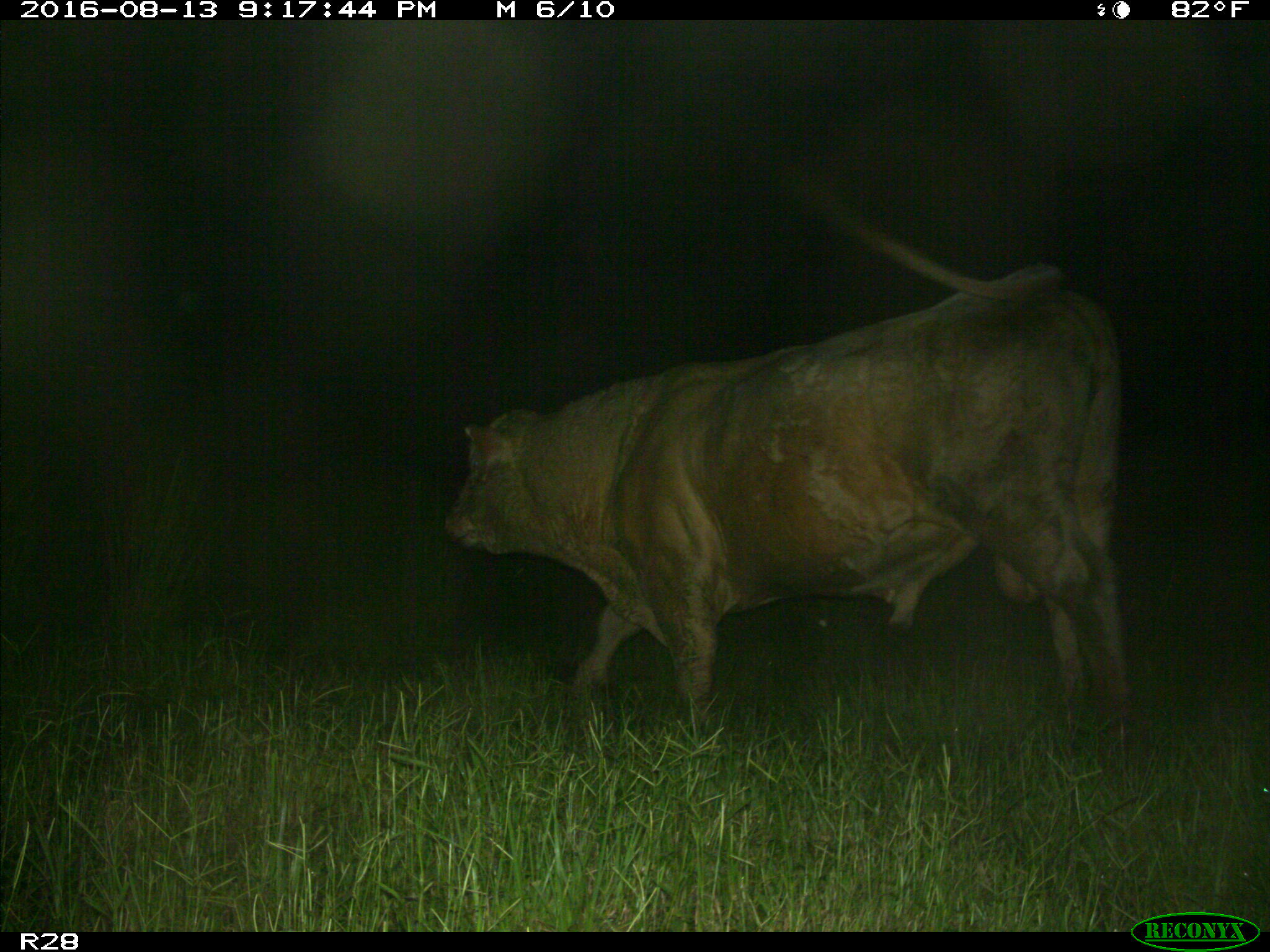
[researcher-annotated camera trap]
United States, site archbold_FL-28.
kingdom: Animalia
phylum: Chordata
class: Mammalia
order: Artiodactyla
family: Bovidae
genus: Bos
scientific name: Bos taurus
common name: domestic cow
Bos taurus (domestic cow).